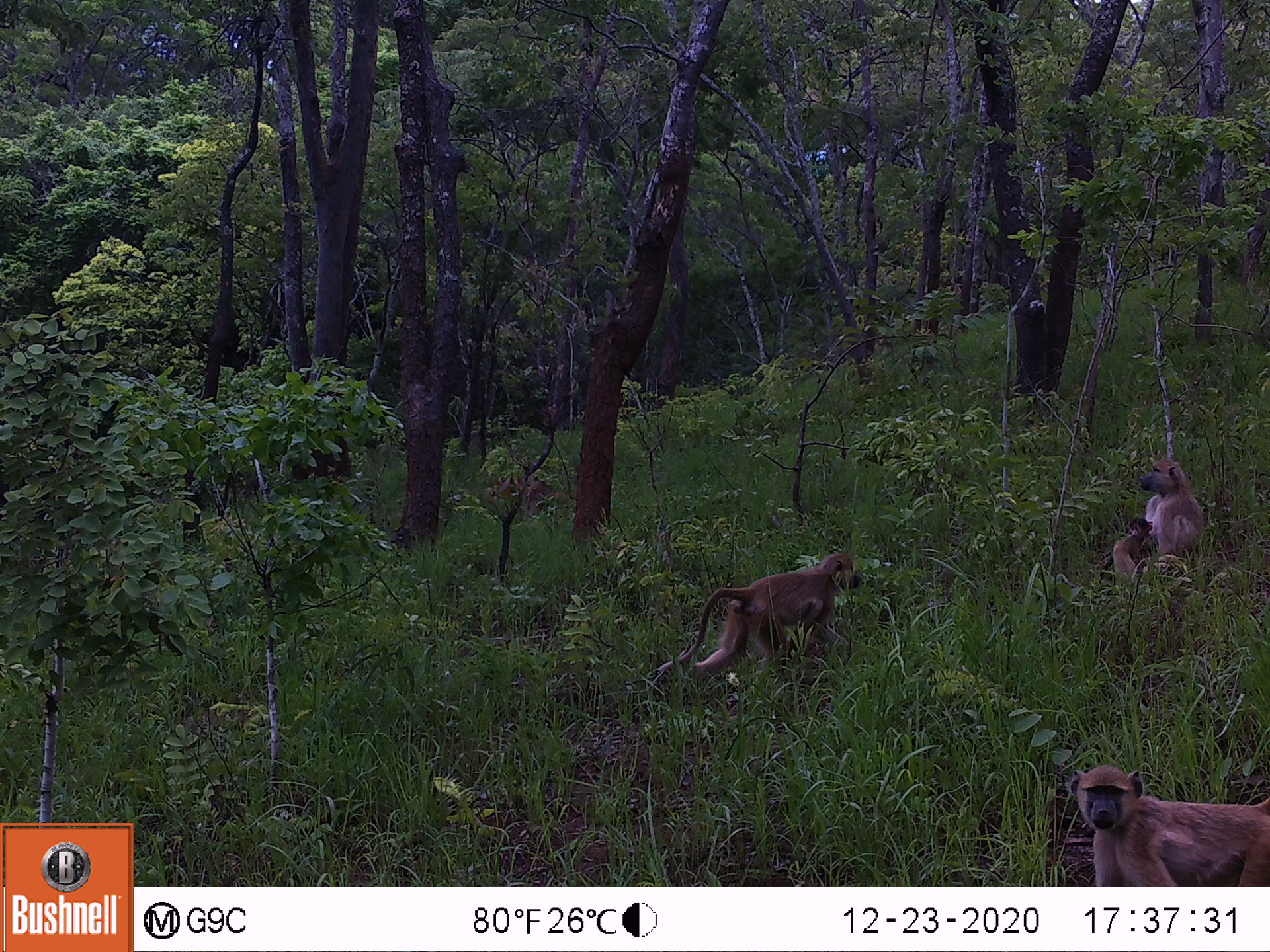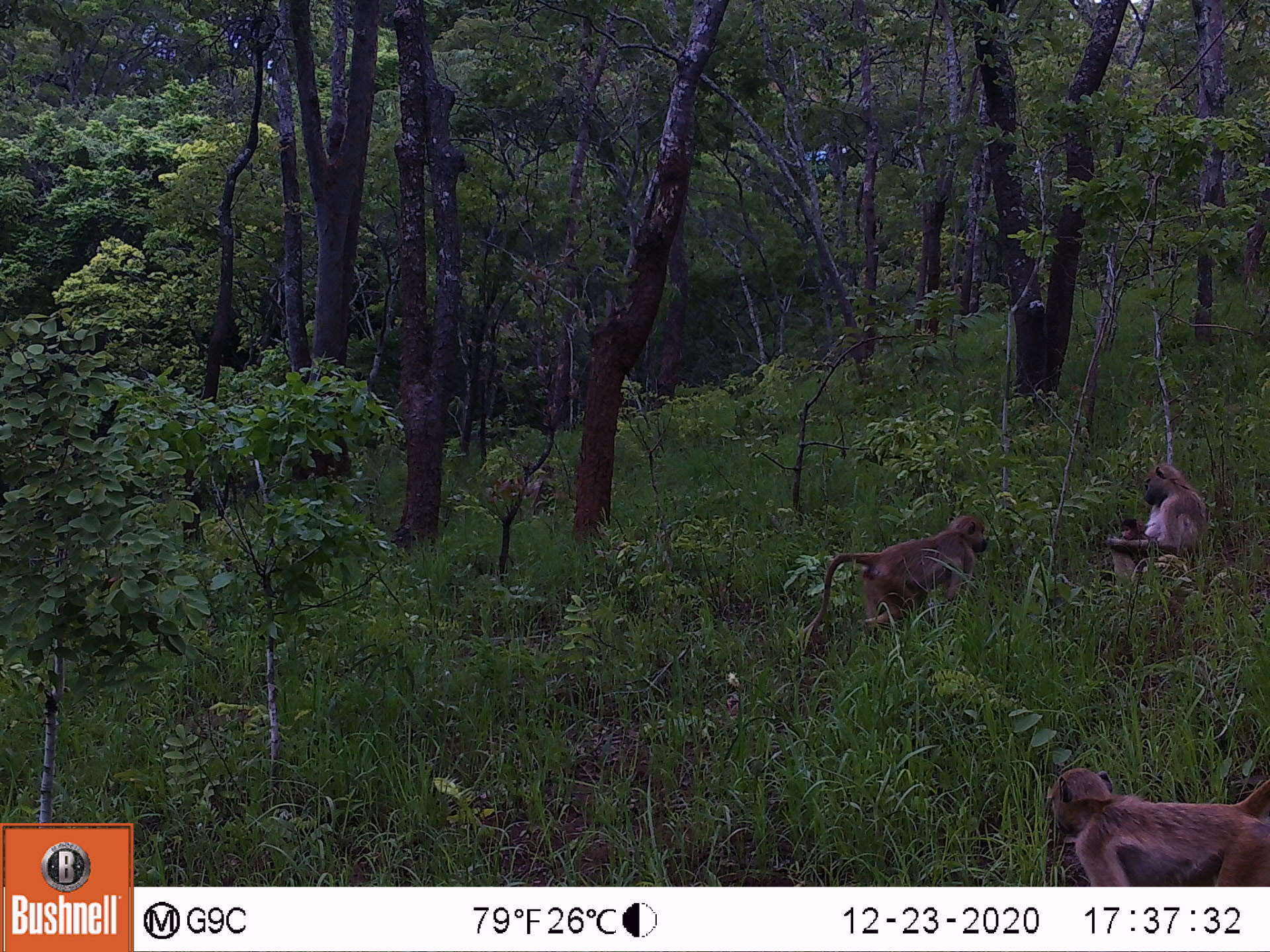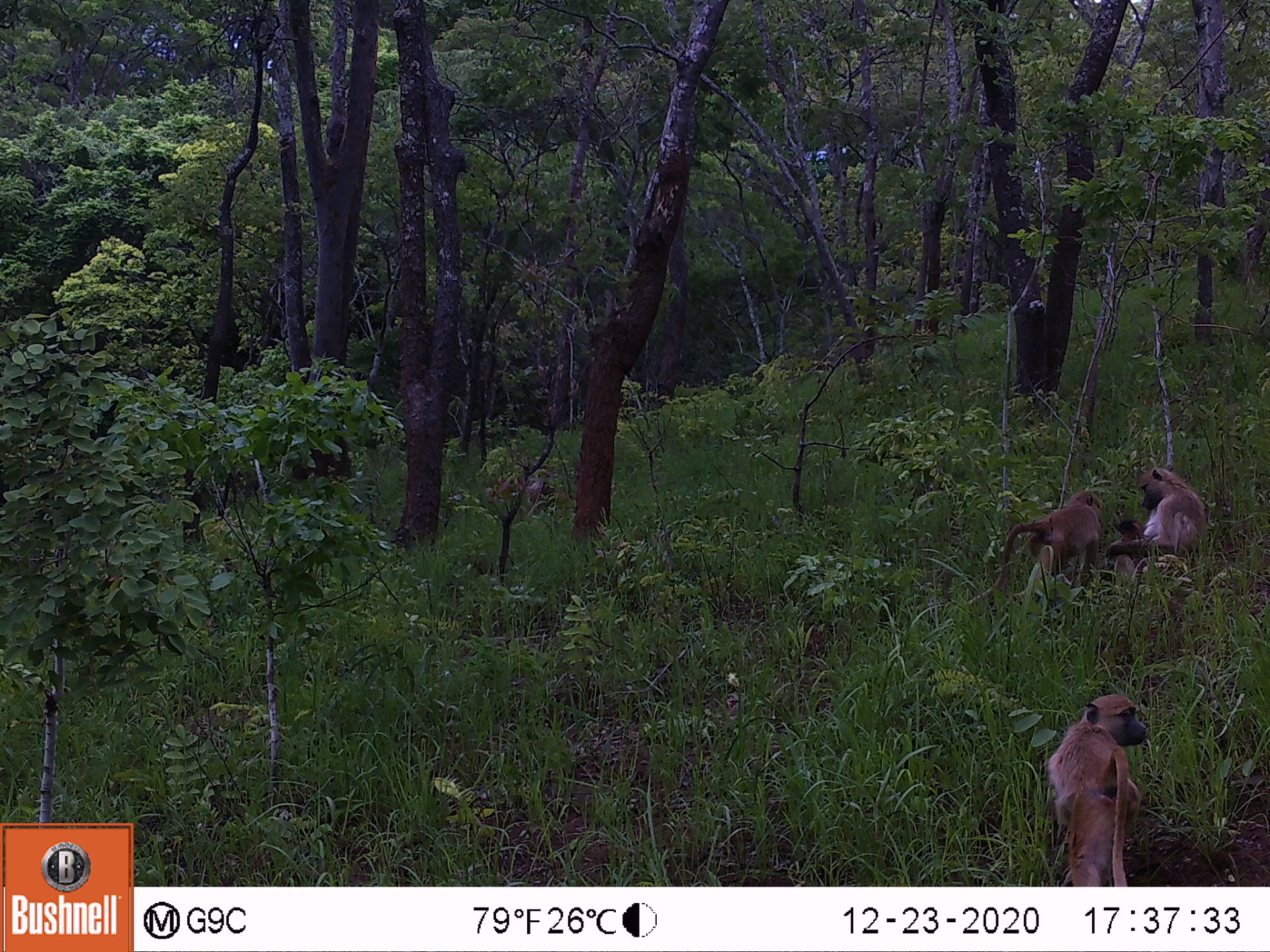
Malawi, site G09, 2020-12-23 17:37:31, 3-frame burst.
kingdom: Animalia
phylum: Chordata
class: Mammalia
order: Primates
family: Cercopithecidae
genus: Papio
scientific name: Papio cynocephalus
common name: yellow baboon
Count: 3.